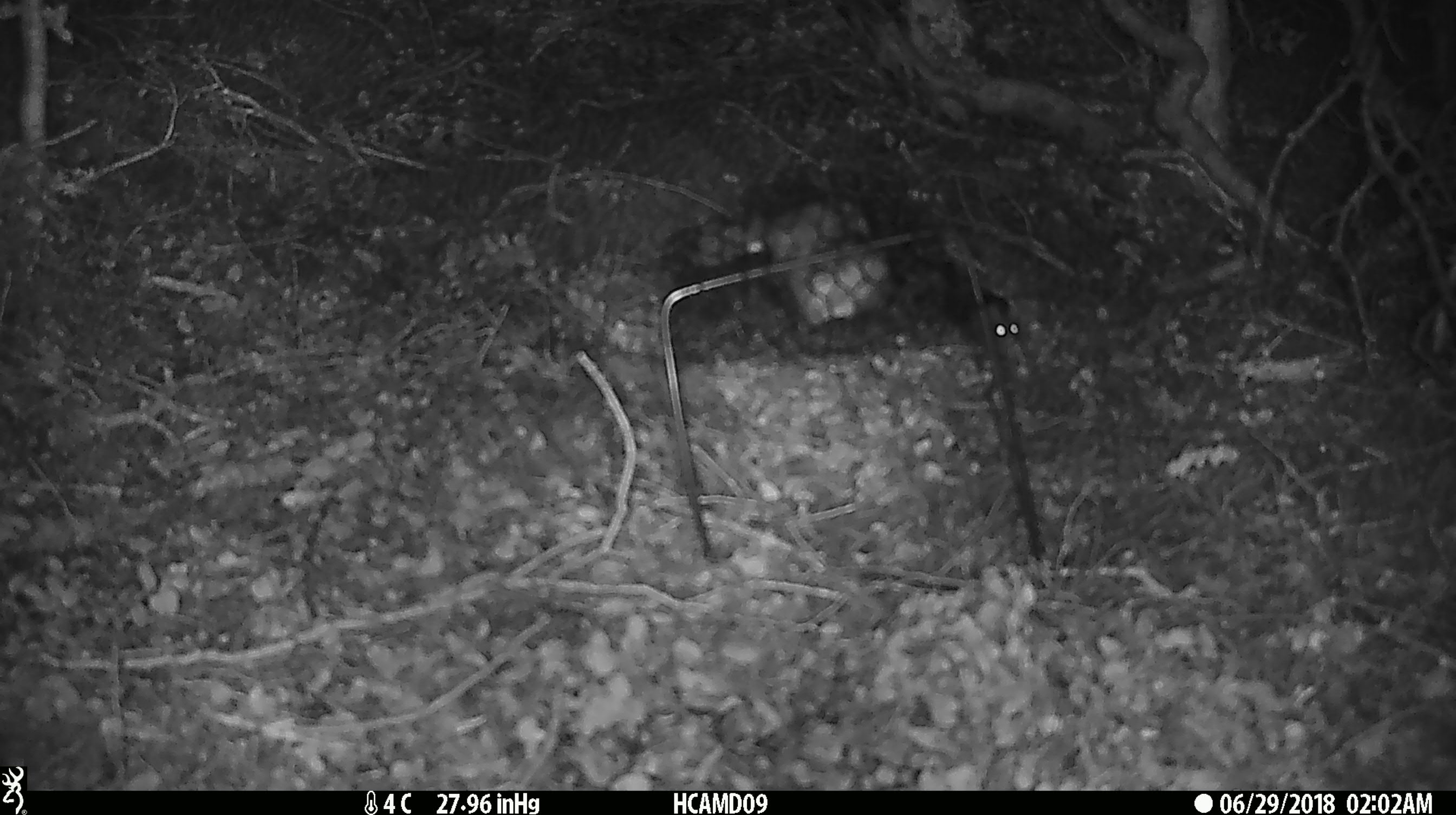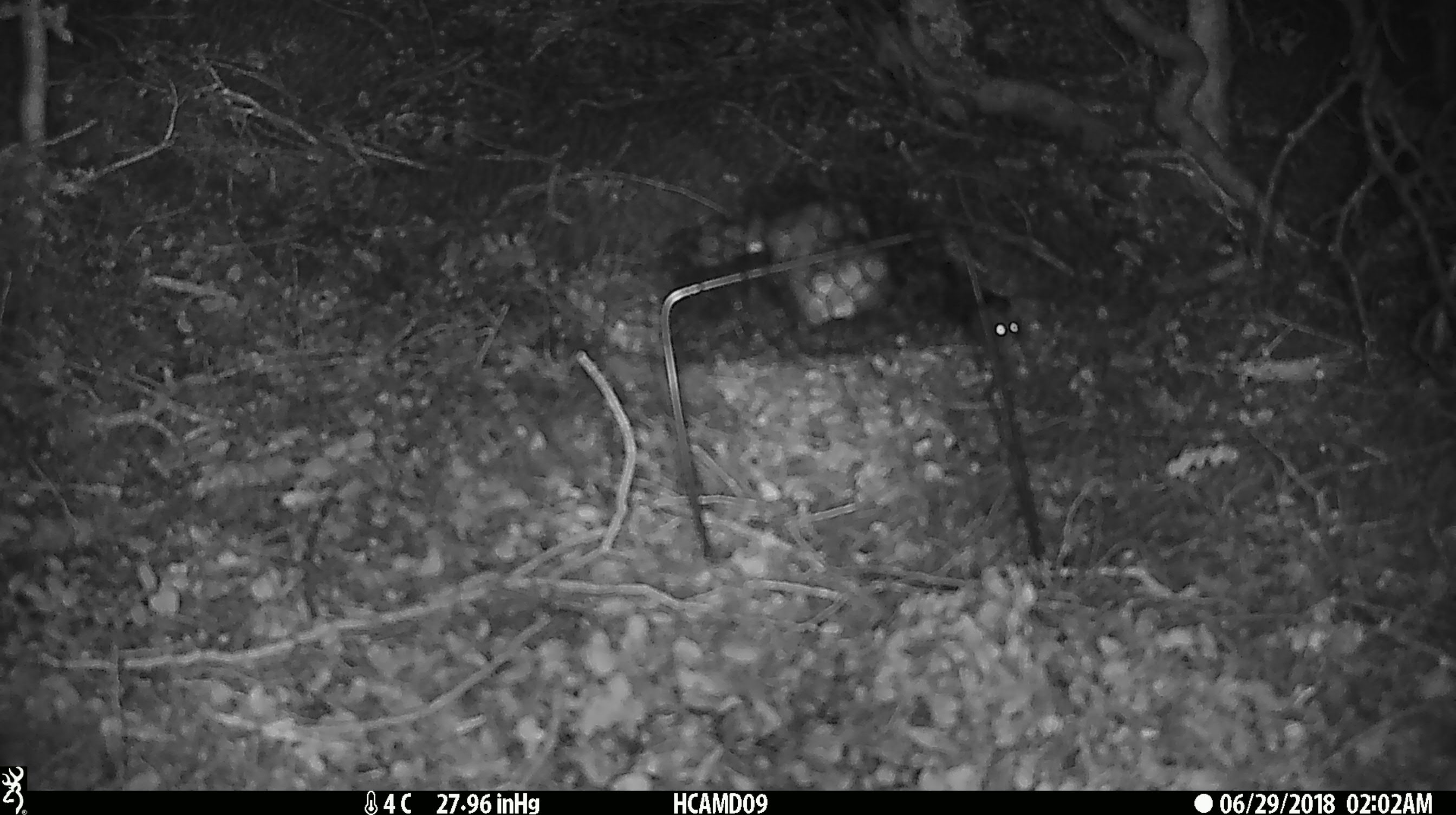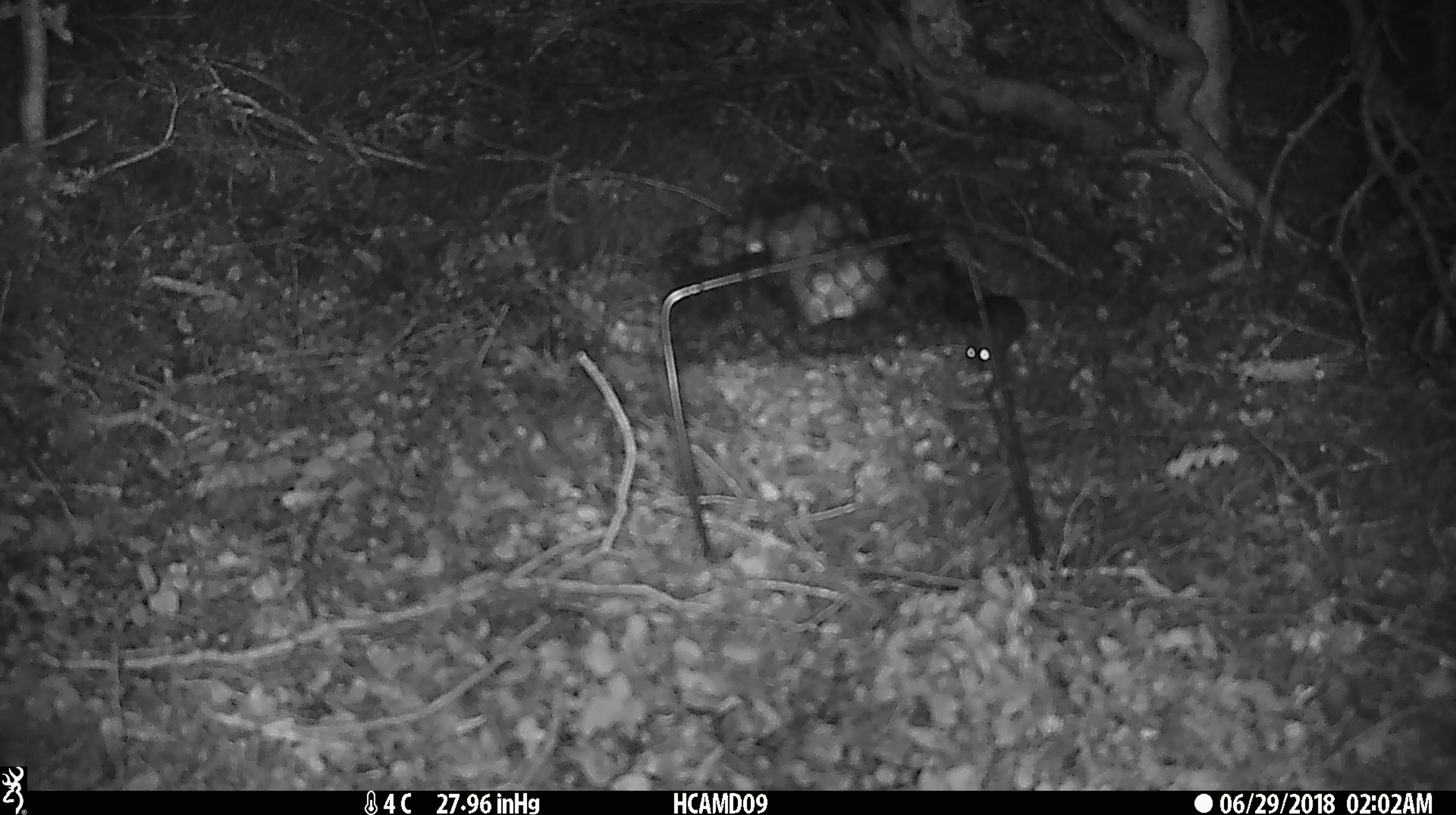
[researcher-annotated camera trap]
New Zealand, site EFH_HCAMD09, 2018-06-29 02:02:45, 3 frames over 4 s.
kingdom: Animalia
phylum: Chordata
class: Mammalia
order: Rodentia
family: Muridae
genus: Mus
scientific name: Mus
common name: mouse